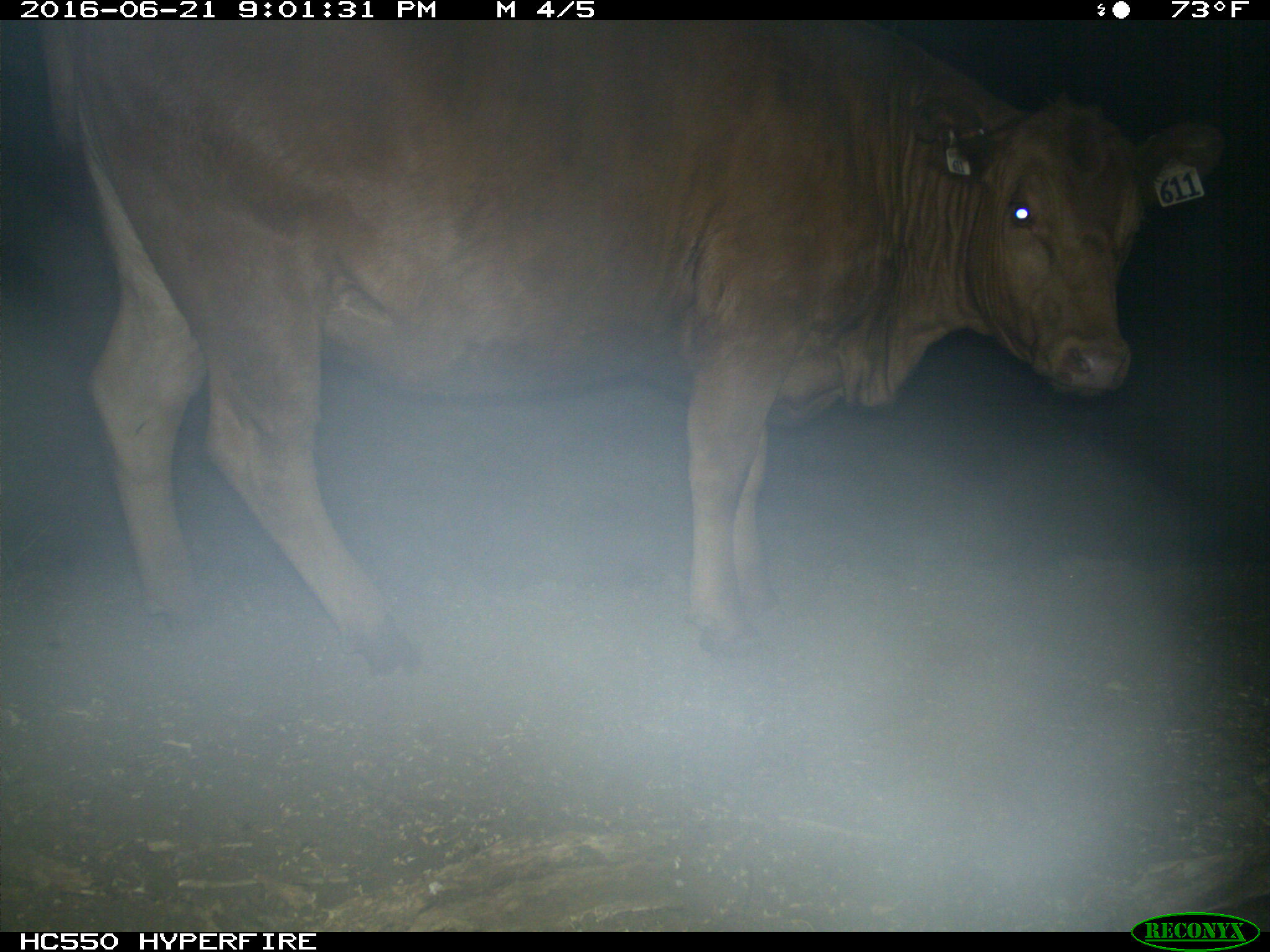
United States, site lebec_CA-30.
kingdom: Animalia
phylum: Chordata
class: Mammalia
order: Artiodactyla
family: Bovidae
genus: Bos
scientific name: Bos taurus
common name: domestic cow